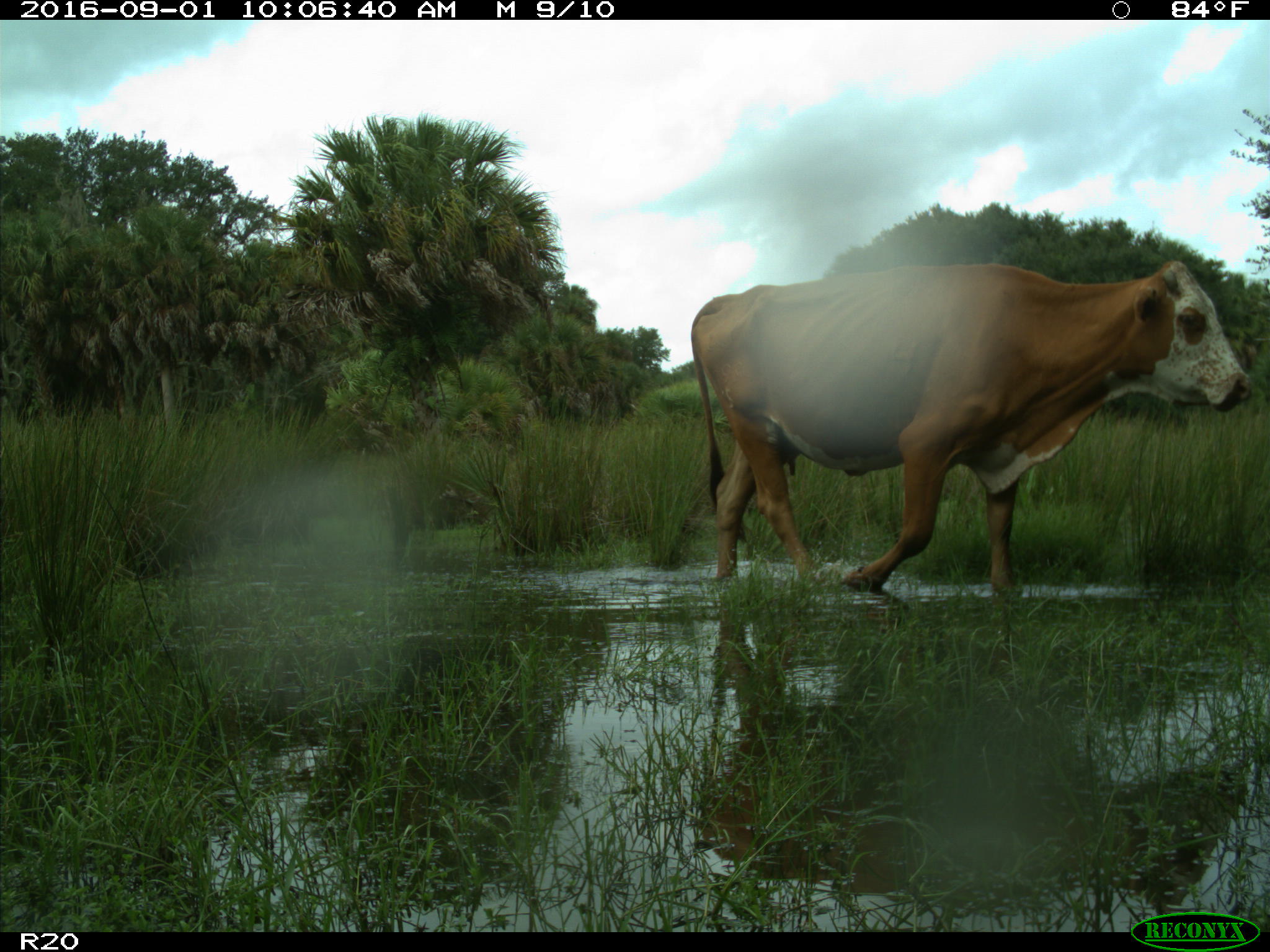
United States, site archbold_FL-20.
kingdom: Animalia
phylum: Chordata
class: Mammalia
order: Artiodactyla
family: Bovidae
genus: Bos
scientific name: Bos taurus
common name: domestic cow